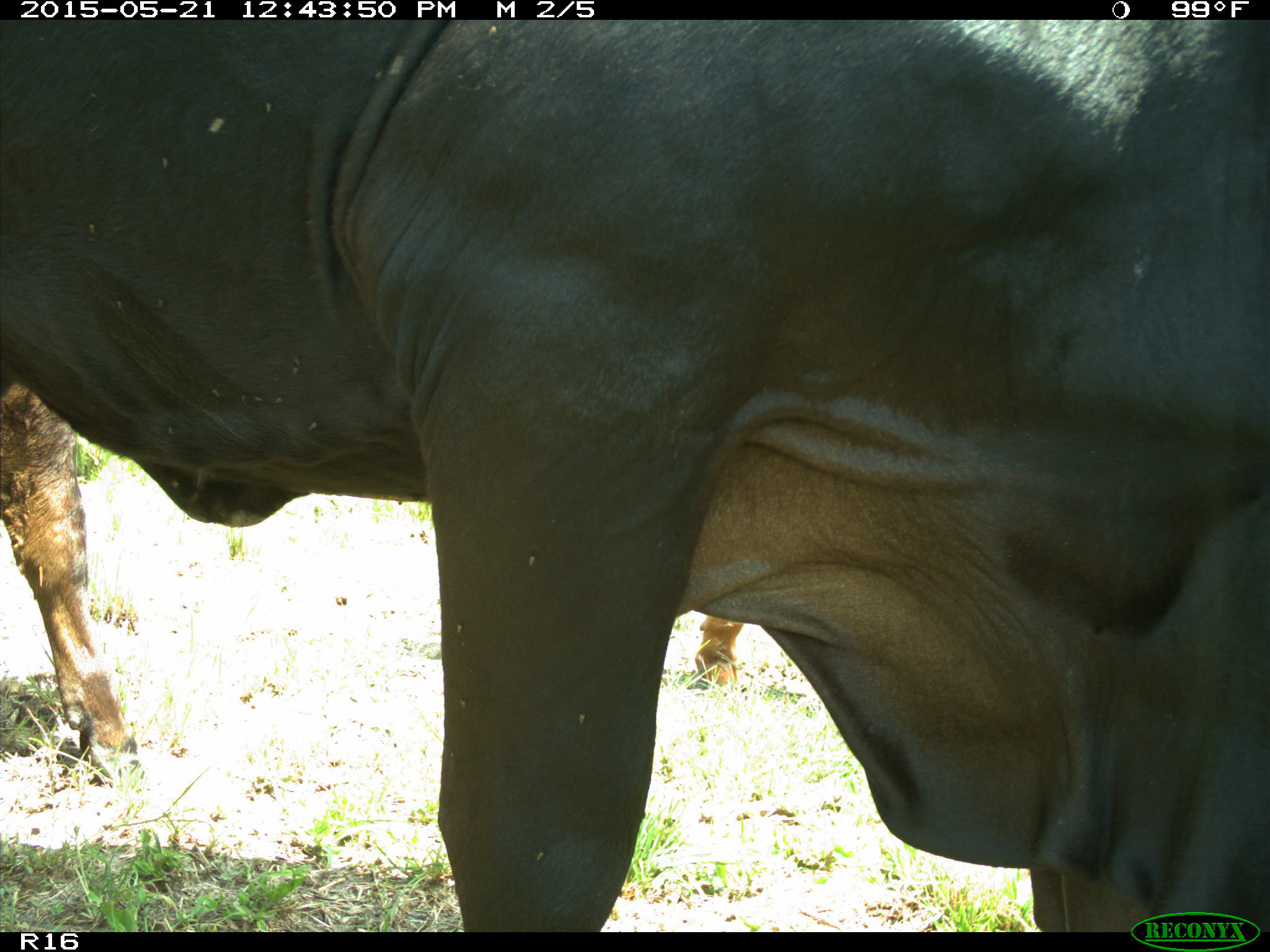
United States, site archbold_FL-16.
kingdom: Animalia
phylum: Chordata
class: Mammalia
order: Artiodactyla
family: Bovidae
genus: Bos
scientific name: Bos taurus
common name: domestic cow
Bos taurus (domestic cow).